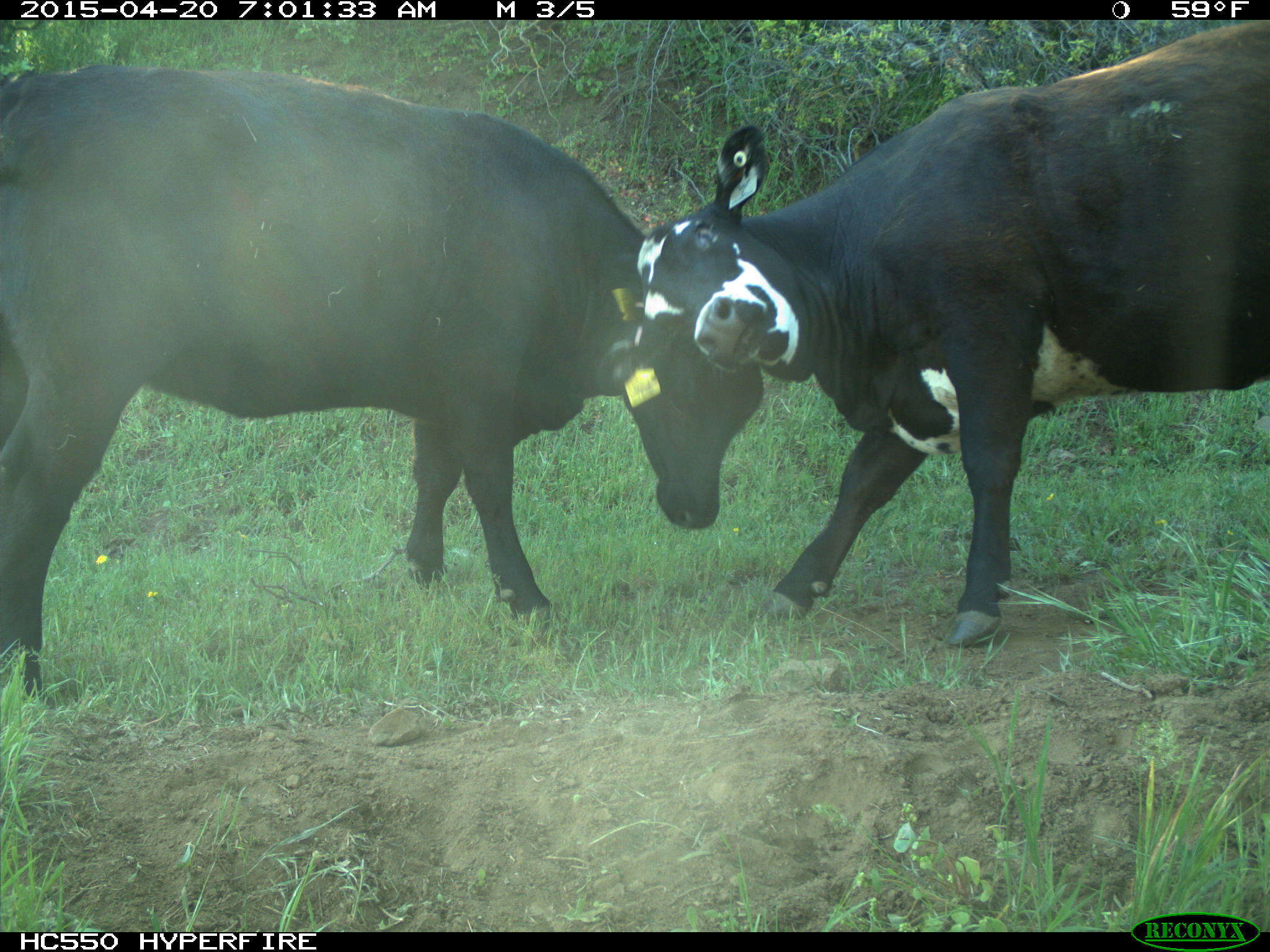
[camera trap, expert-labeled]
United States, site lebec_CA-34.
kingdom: Animalia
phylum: Chordata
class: Mammalia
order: Artiodactyla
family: Bovidae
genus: Bos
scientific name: Bos taurus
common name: domestic cow